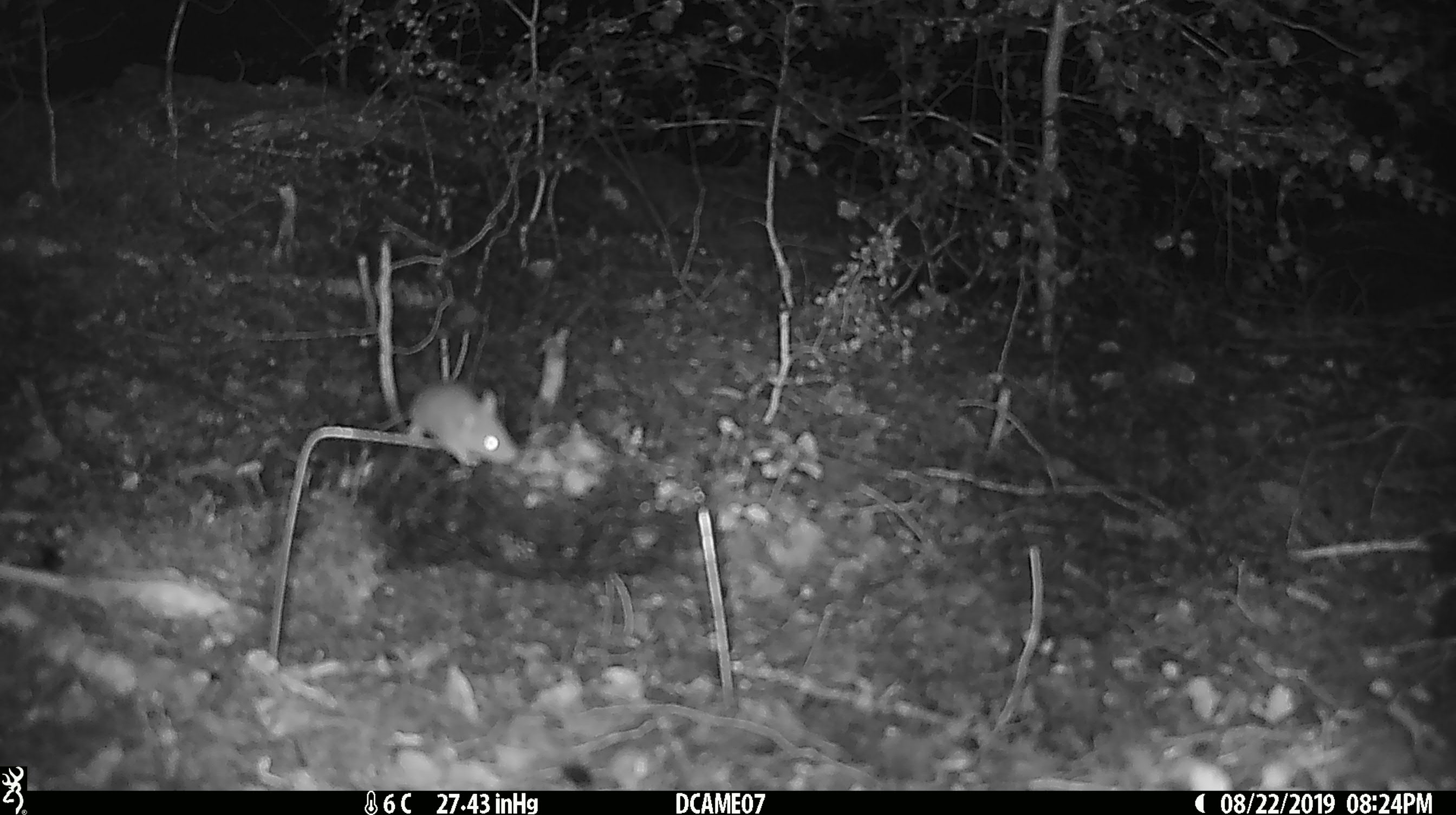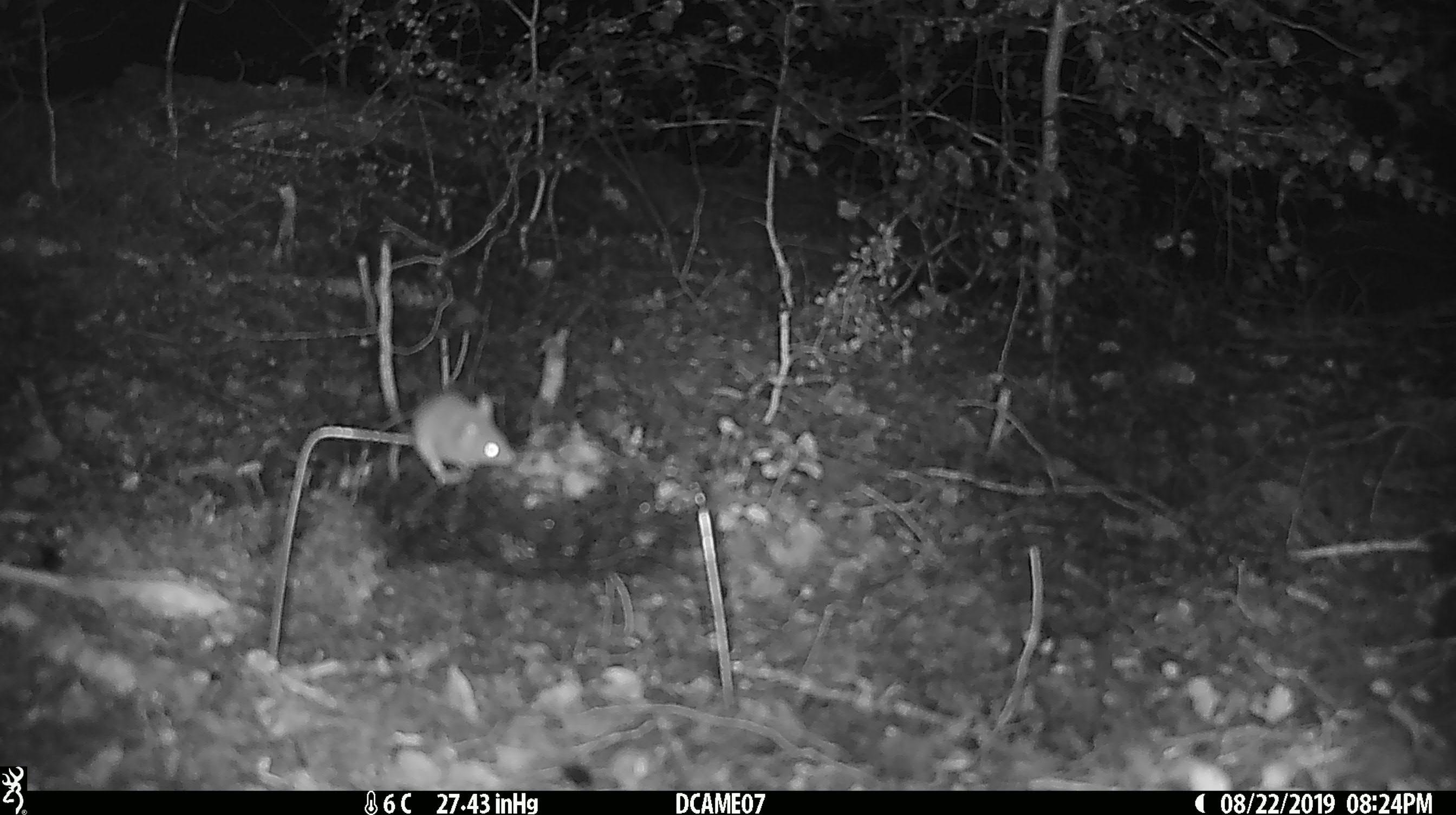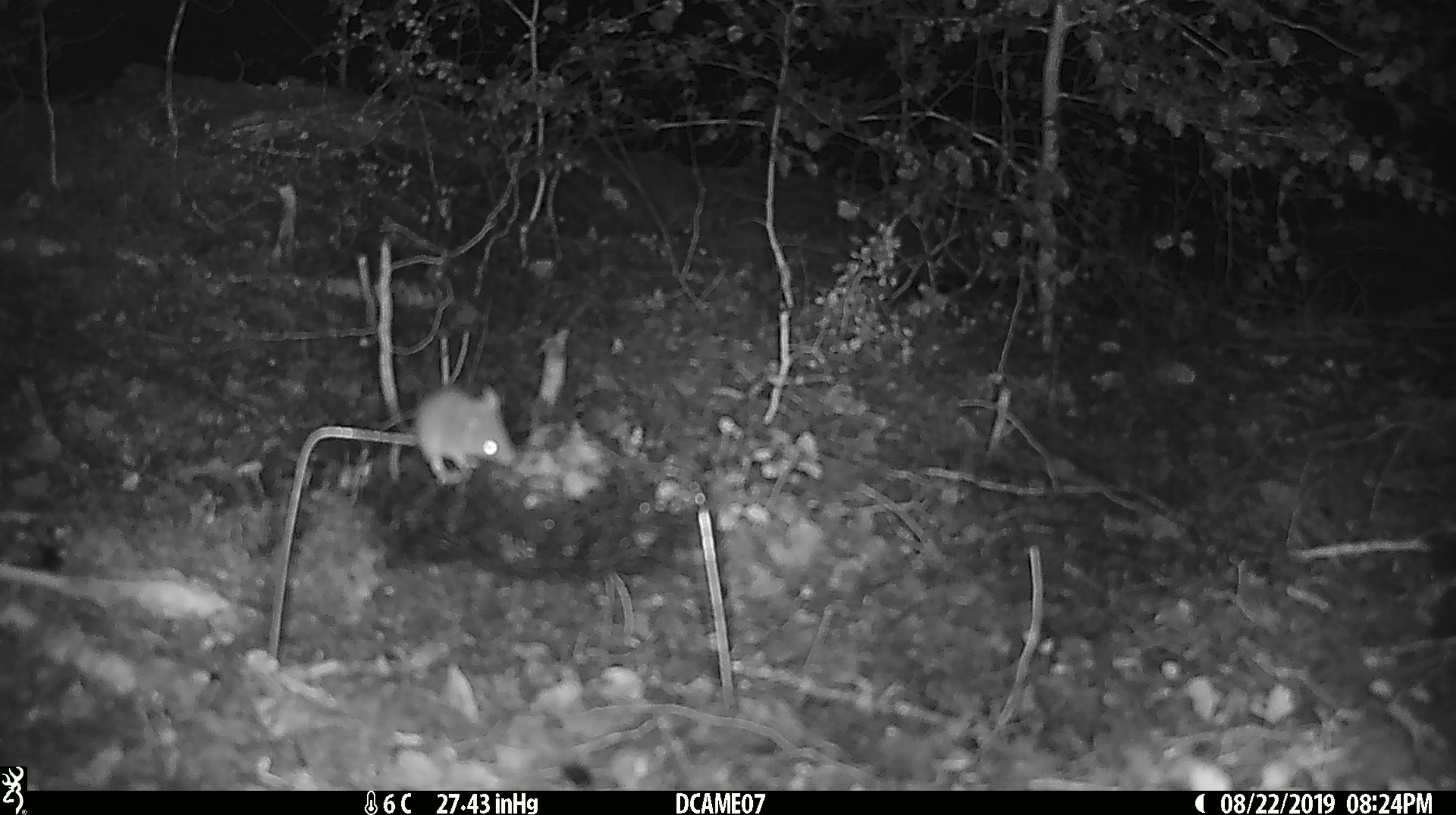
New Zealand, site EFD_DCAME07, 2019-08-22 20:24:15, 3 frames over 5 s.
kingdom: Animalia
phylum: Chordata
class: Mammalia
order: Rodentia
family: Muridae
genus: Mus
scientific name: Mus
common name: mouse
Mouse (Mus).